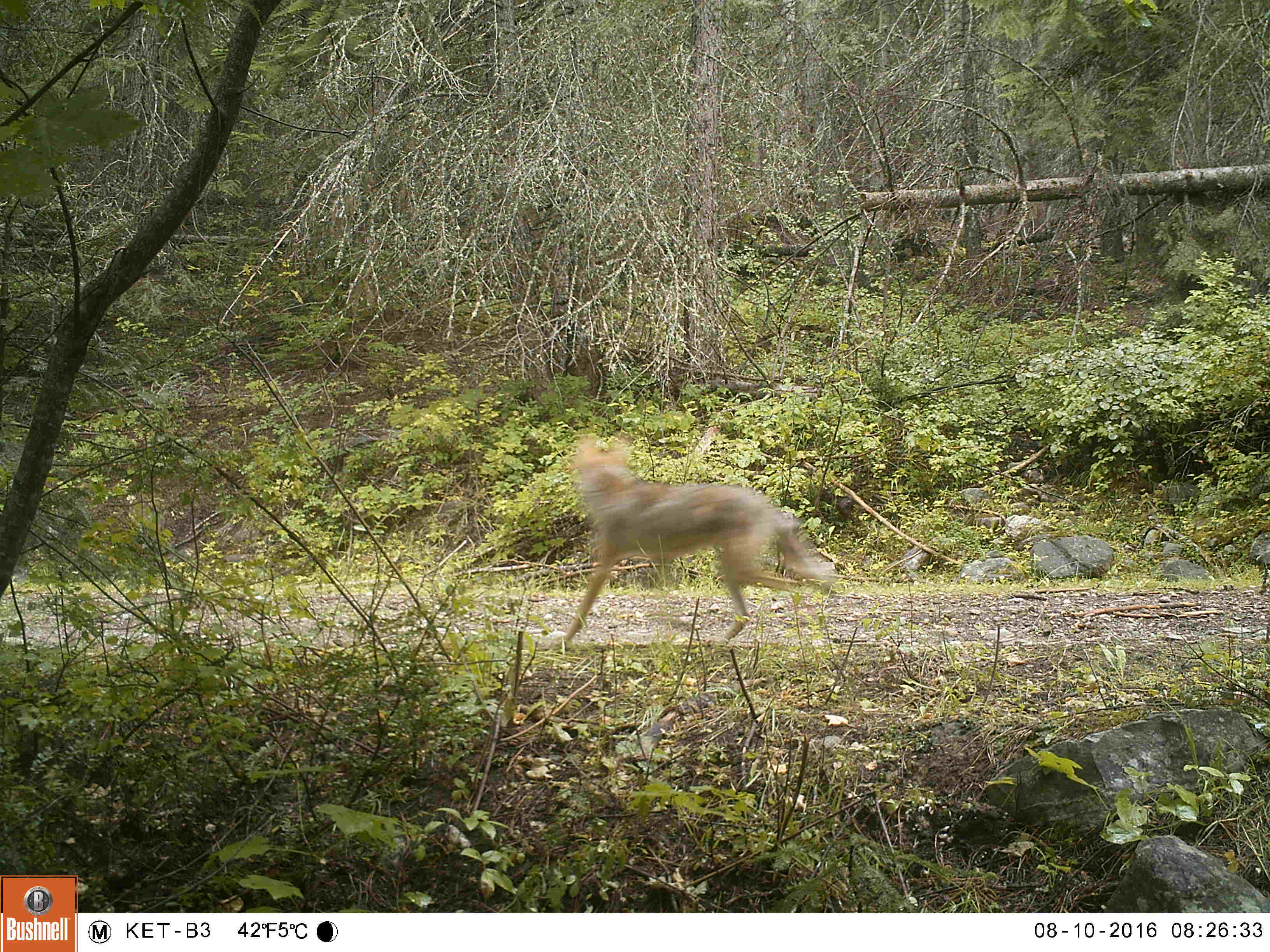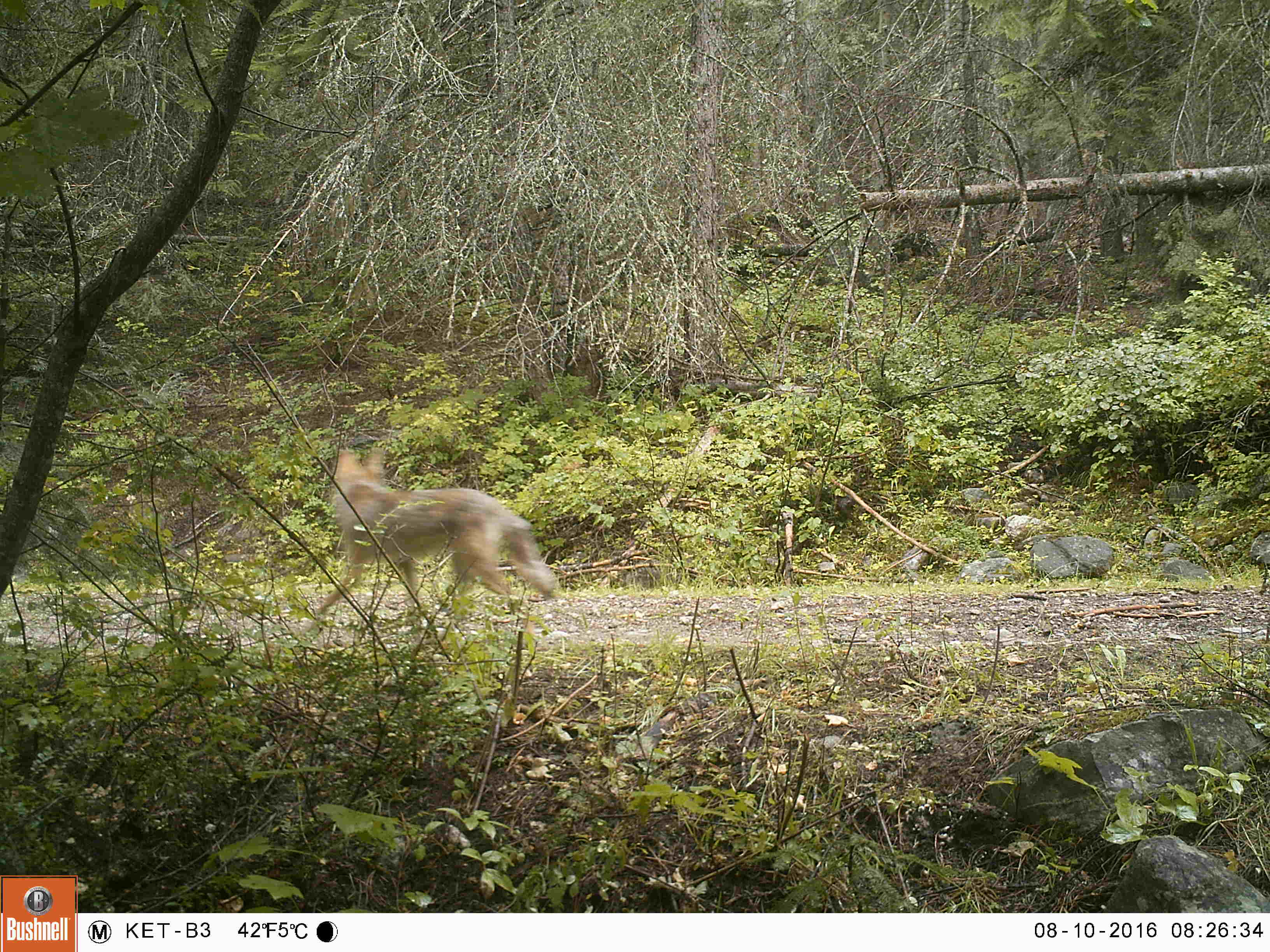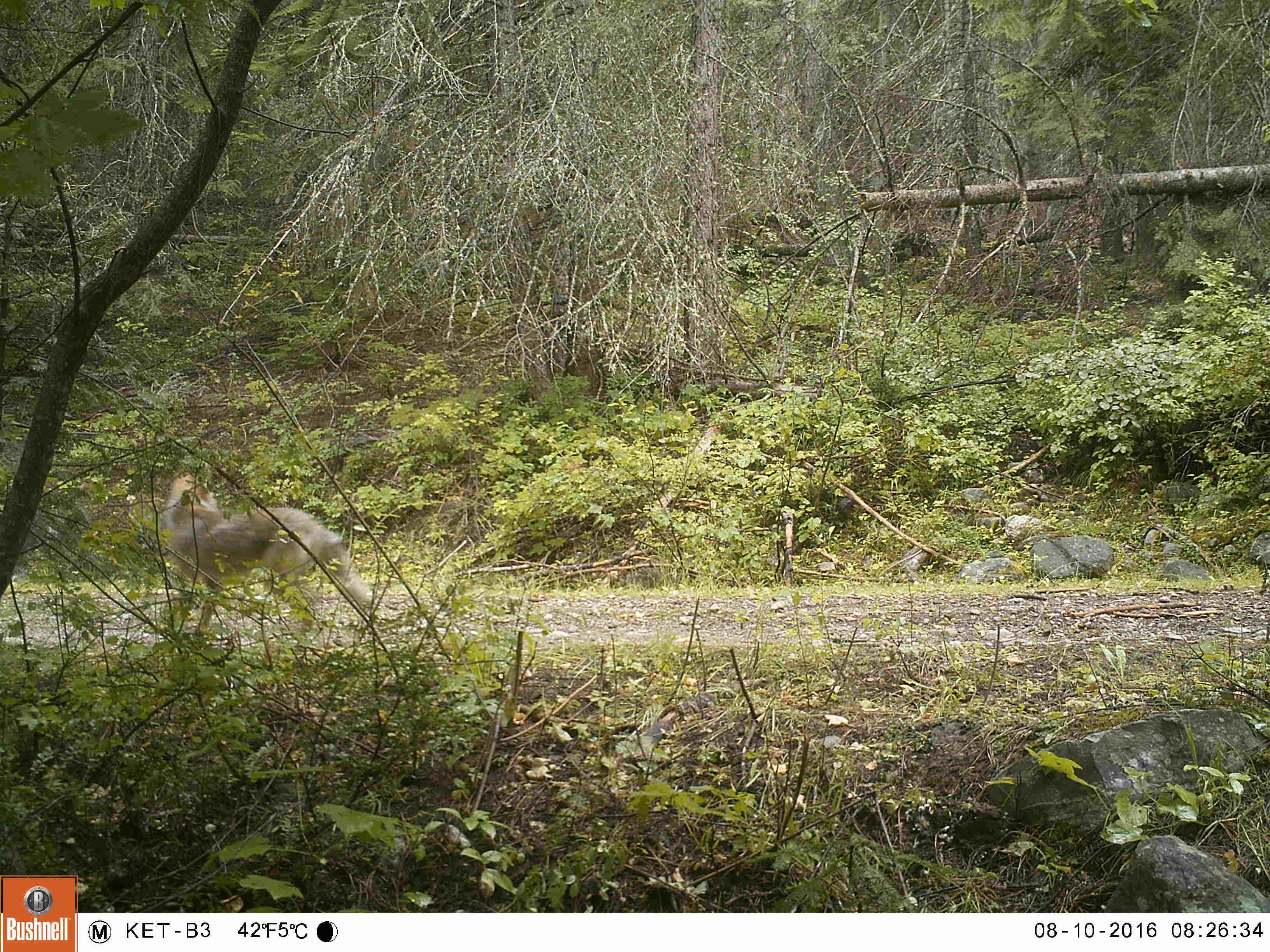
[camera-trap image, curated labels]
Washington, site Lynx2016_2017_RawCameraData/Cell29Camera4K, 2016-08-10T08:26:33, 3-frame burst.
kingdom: Animalia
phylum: Chordata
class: Mammalia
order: Carnivora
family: Canidae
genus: Canis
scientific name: Canis latrans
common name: coyote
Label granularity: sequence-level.